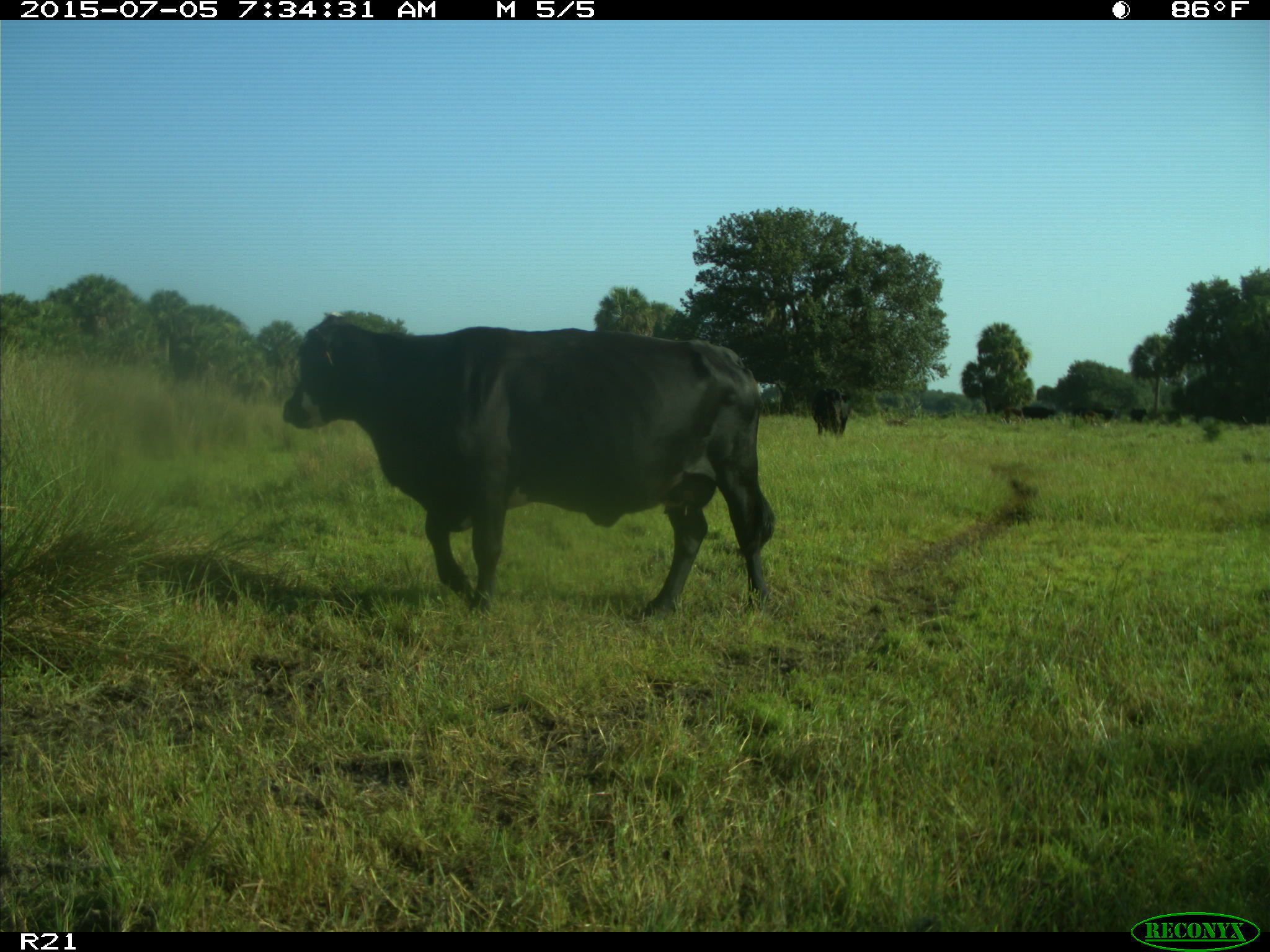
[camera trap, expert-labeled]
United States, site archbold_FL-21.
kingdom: Animalia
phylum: Chordata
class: Mammalia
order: Artiodactyla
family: Bovidae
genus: Bos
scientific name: Bos taurus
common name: domestic cow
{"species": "Bos taurus (domestic cow)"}